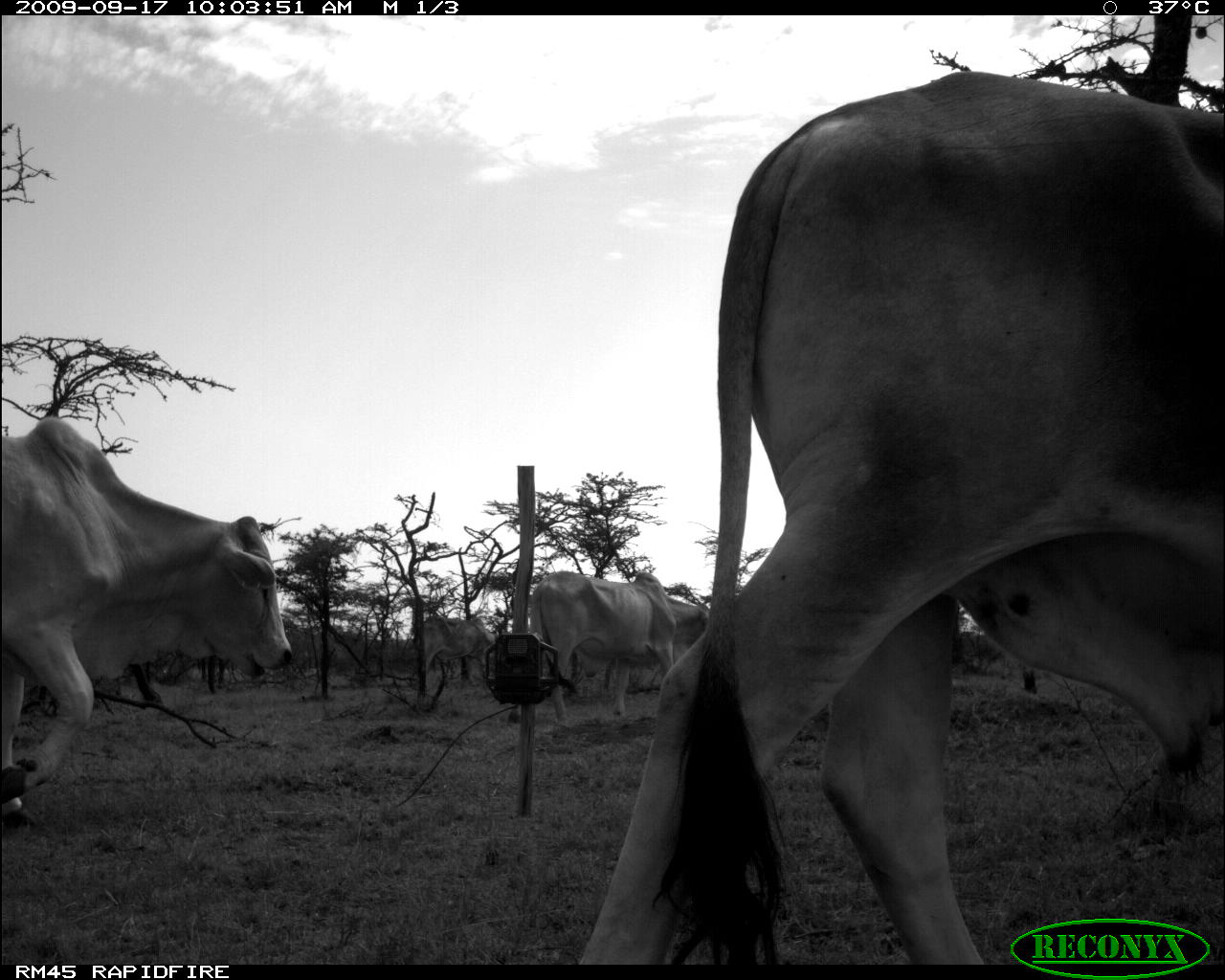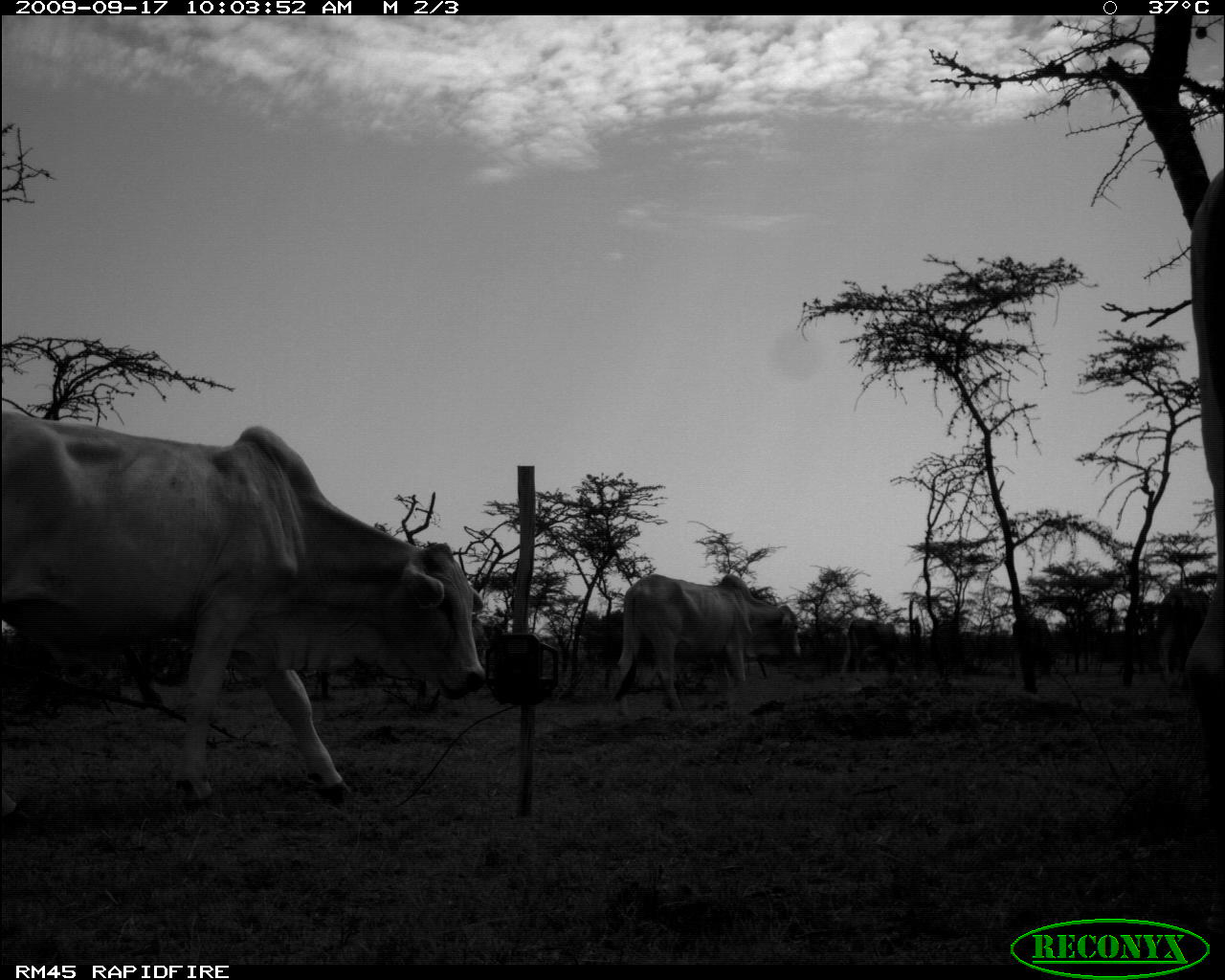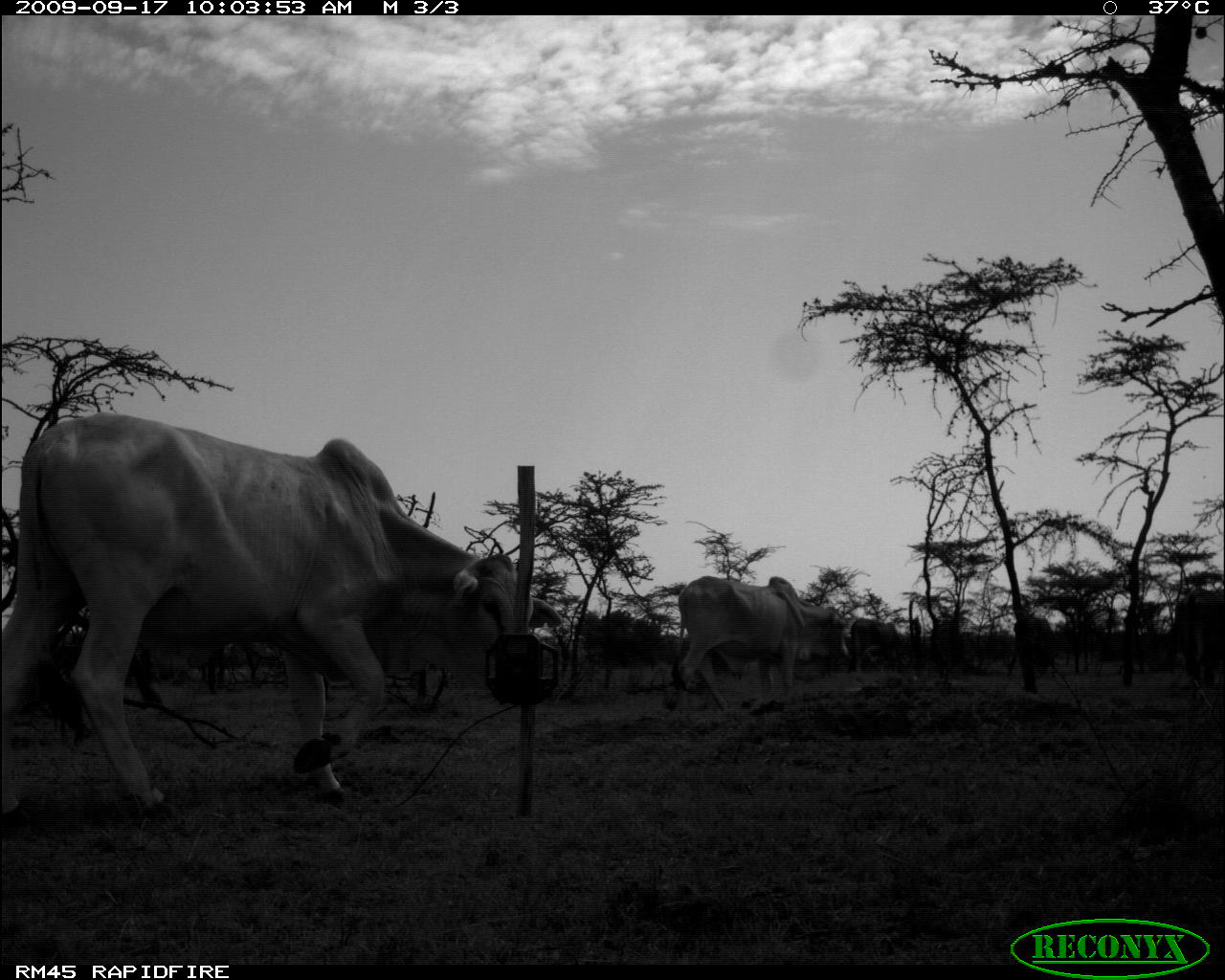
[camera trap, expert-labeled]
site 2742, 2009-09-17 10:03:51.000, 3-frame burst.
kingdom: Animalia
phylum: Chordata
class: Mammalia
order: Artiodactyla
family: Bovidae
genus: Bos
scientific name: Bos taurus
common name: domestic cattle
Bos taurus (domestic cattle), count 3.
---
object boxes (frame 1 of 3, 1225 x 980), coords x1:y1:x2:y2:
bos taurus: 570:68:1225:964; 0:415:294:833; 527:568:715:728; 418:612:502:680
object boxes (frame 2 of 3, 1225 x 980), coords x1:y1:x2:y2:
bos taurus: 0:408:490:832; 1184:155:1225:961; 612:572:803:722; 1157:587:1206:681; 841:617:903:681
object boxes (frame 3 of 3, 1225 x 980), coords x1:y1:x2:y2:
bos taurus: 0:408:563:830; 669:575:851:715; 1169:584:1225:693; 846:617:902:674; 1013:614:1059:676